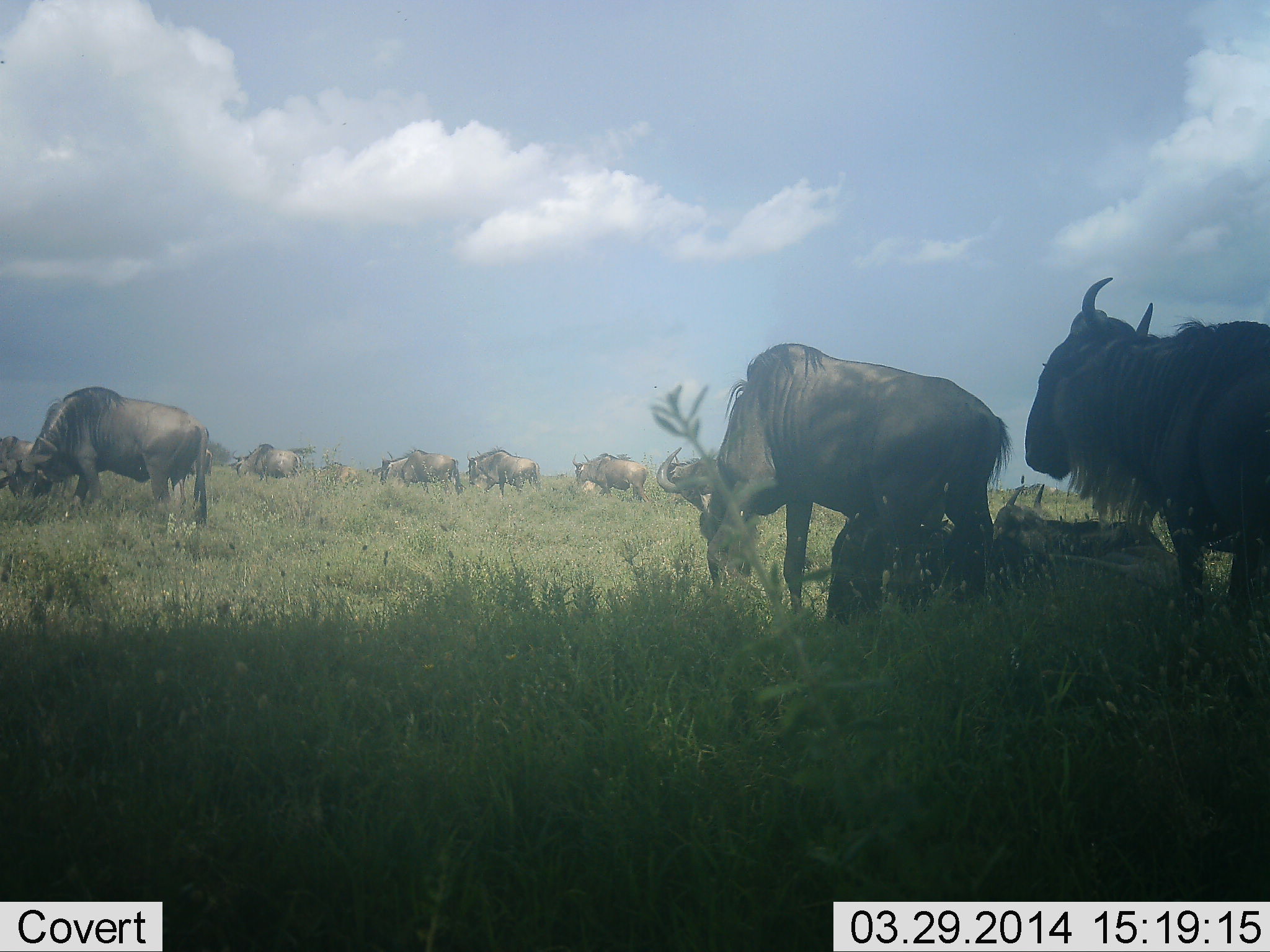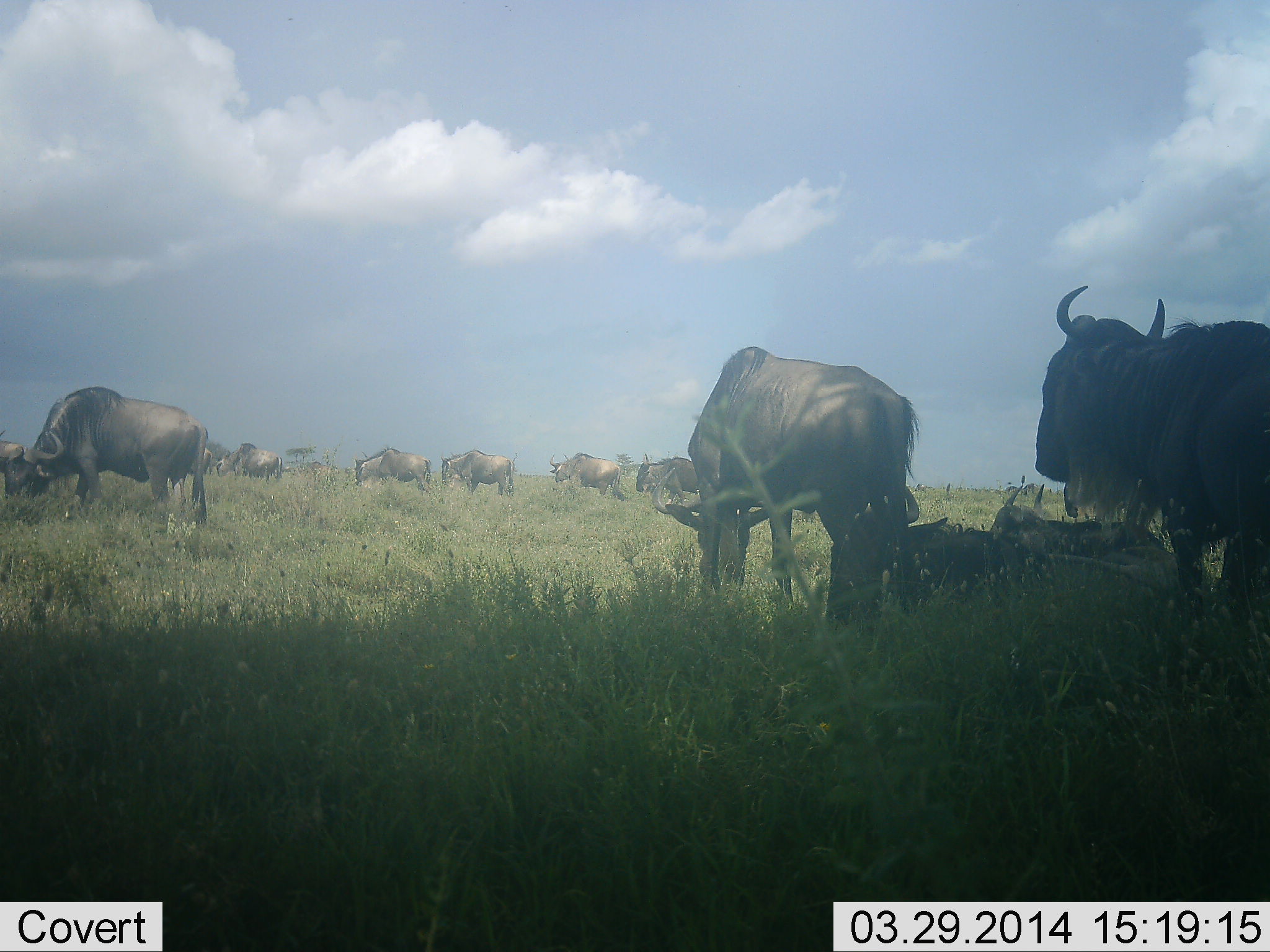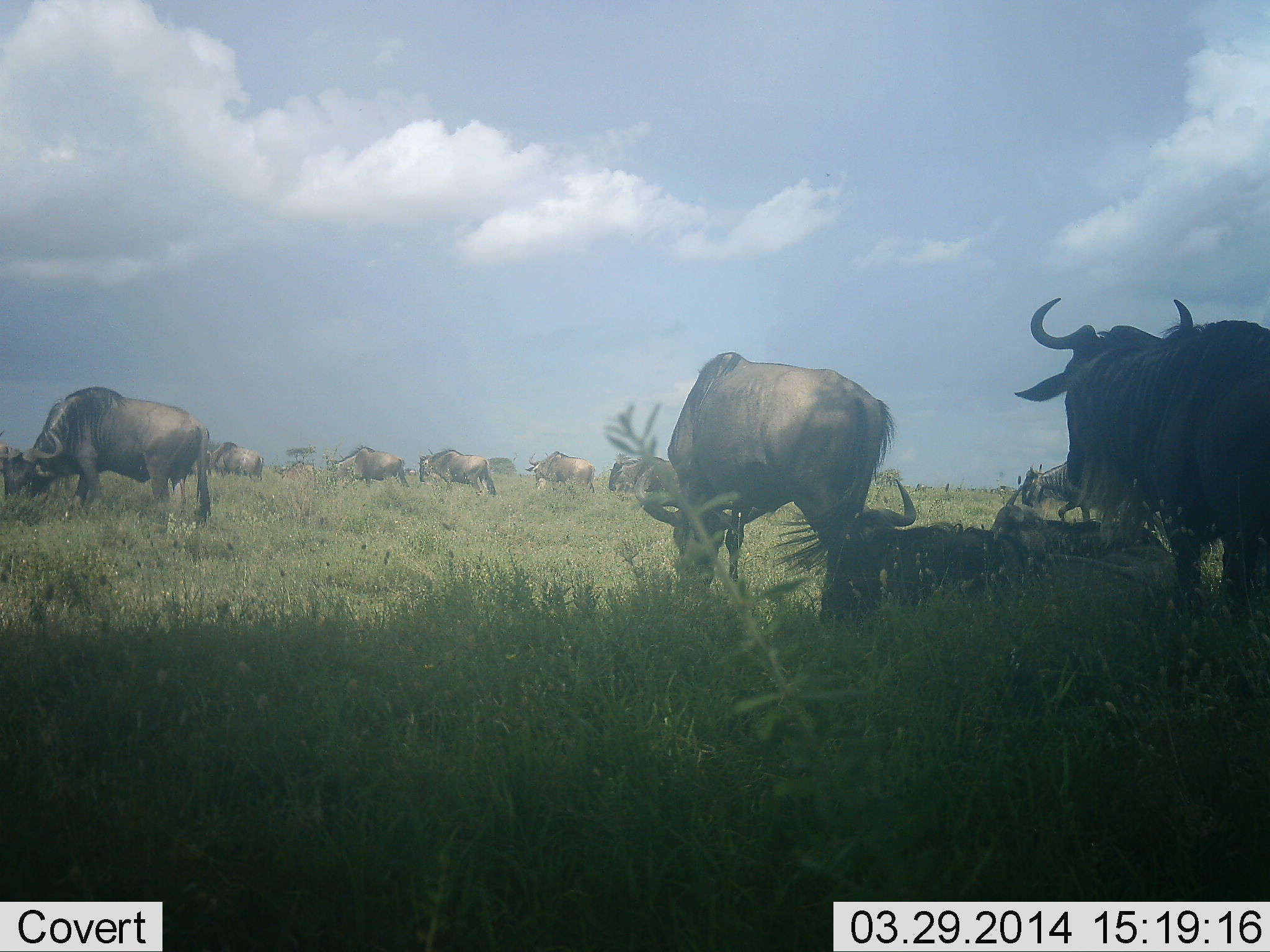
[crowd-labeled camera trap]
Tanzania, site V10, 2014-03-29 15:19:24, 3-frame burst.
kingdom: Animalia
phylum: Chordata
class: Mammalia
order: Artiodactyla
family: Bovidae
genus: Connochaetes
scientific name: Connochaetes taurinus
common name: blue wildebeest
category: wildebeest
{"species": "wildebeest (blue wildebeest) (Connochaetes taurinus)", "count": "11-50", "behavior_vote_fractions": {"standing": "82%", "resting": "73%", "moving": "82%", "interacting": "9%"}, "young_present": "0%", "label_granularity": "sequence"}